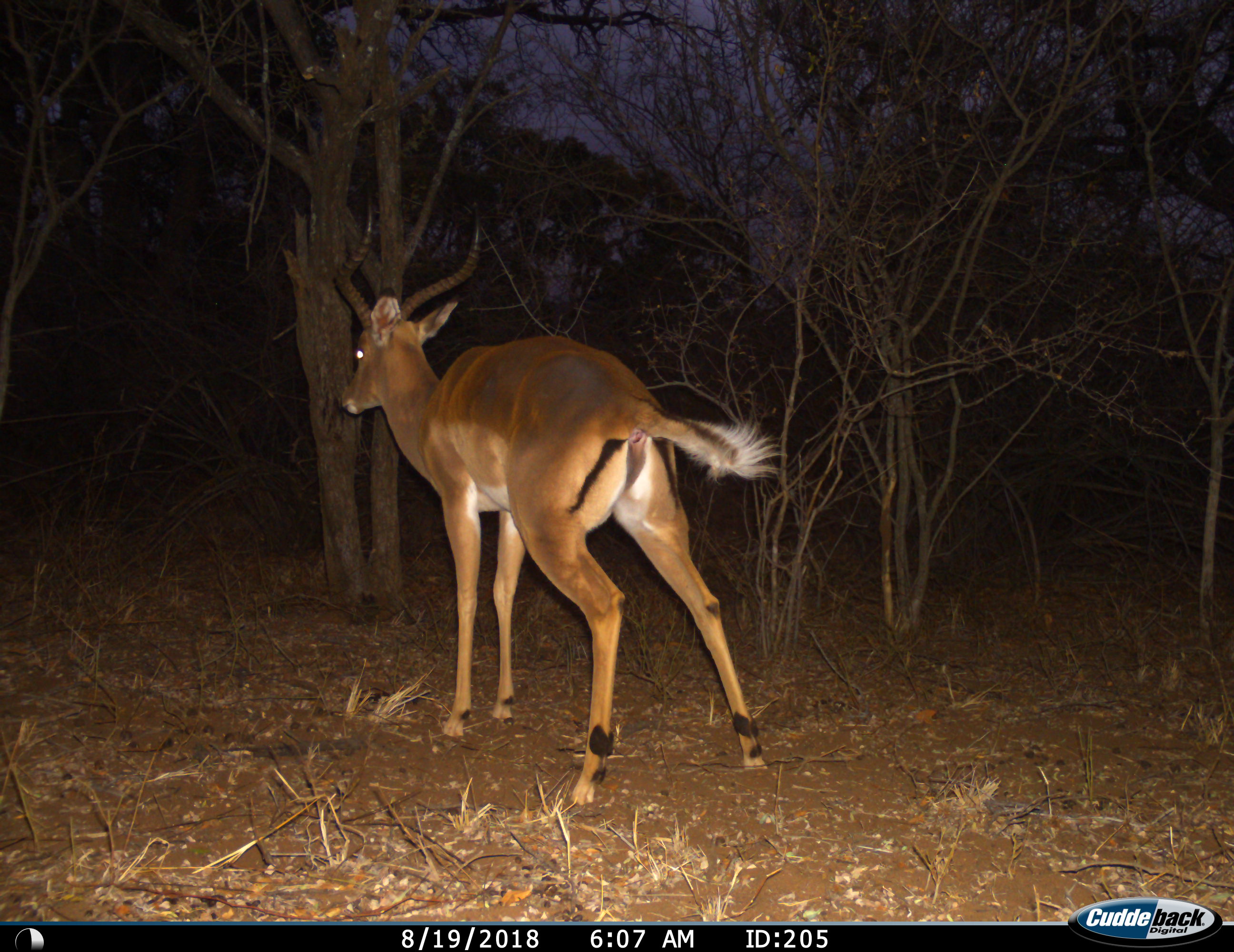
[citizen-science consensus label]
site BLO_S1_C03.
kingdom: Animalia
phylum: Chordata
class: Mammalia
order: Artiodactyla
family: Bovidae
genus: Aepyceros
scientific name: Aepyceros melampus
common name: impala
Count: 1.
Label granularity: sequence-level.